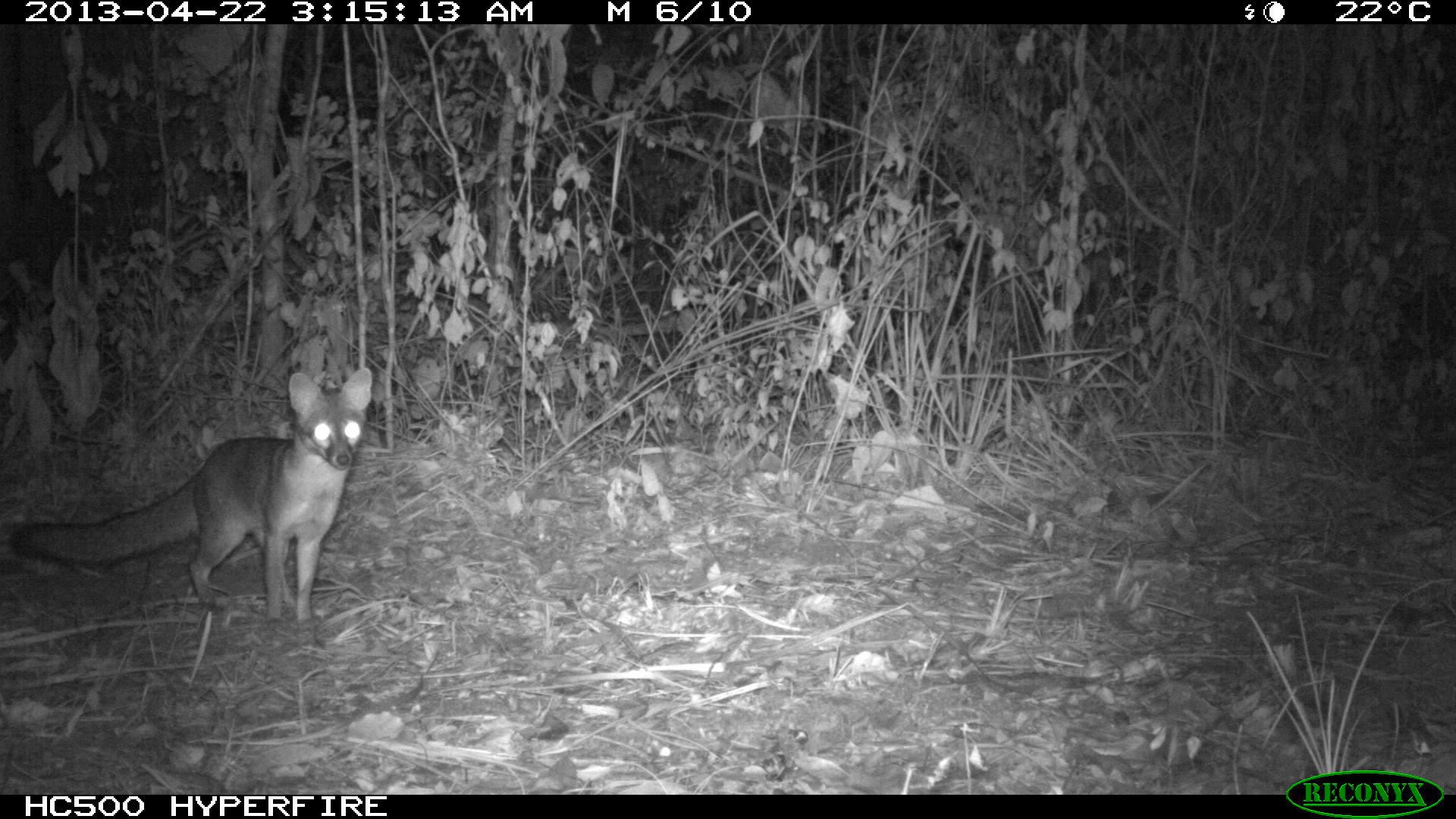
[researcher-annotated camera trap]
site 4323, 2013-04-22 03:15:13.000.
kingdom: Animalia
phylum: Chordata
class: Mammalia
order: Carnivora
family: Canidae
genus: Urocyon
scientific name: Urocyon cinereoargenteus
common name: gray fox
Urocyon cinereoargenteus (gray fox), count 1.